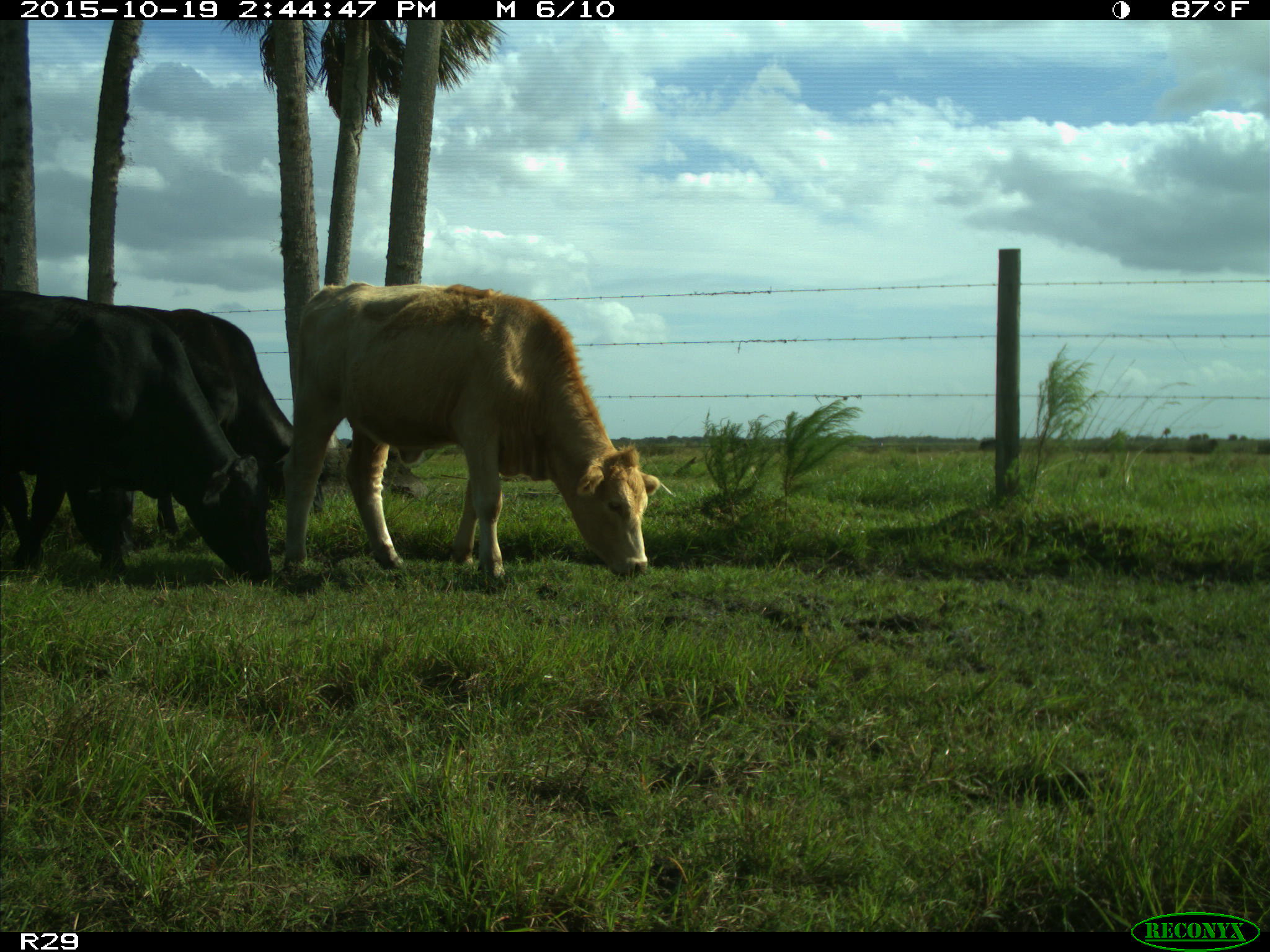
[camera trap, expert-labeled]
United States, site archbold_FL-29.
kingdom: Animalia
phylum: Chordata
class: Mammalia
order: Artiodactyla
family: Bovidae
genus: Bos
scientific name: Bos taurus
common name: domestic cow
Bos taurus (domestic cow).